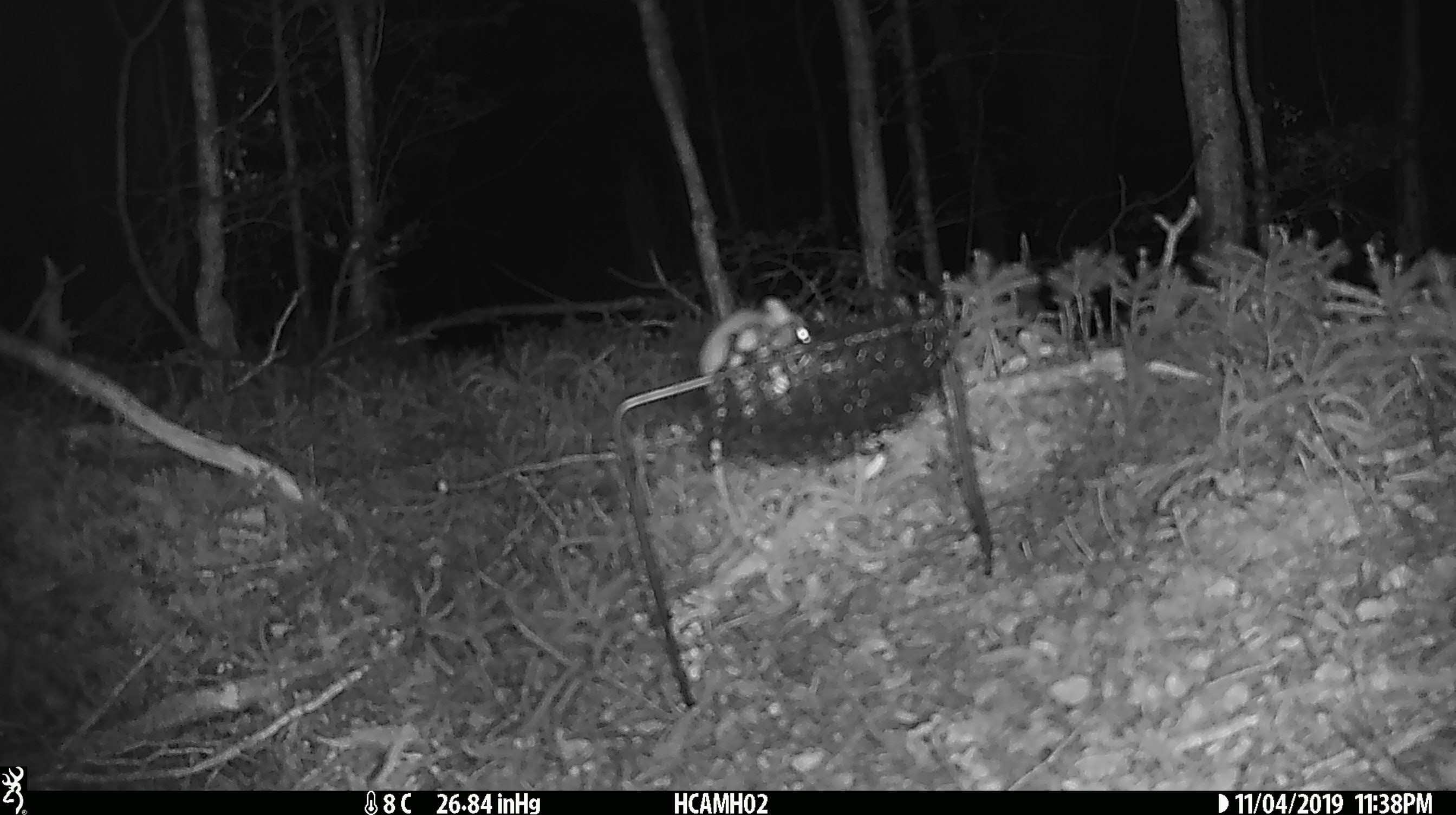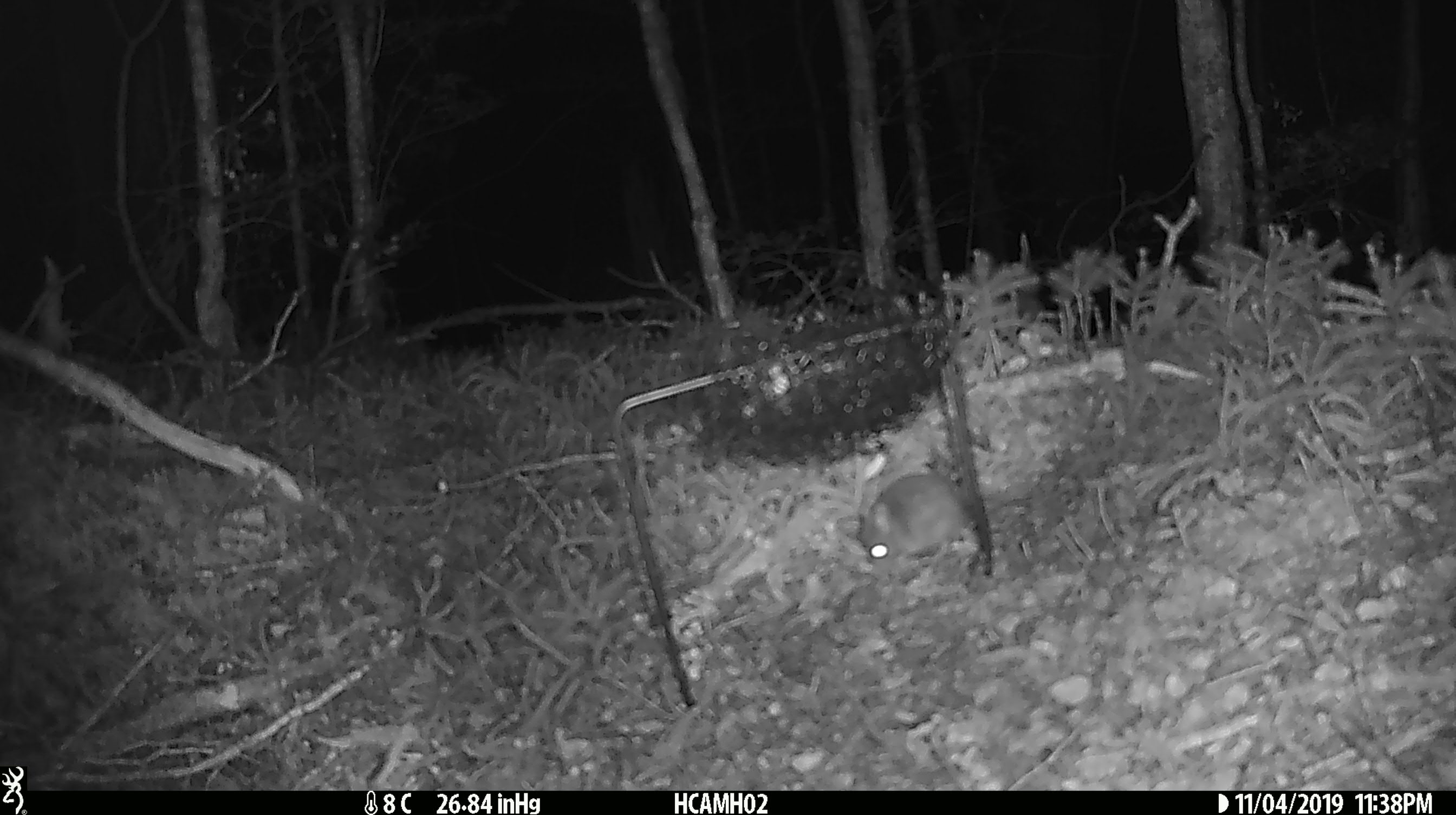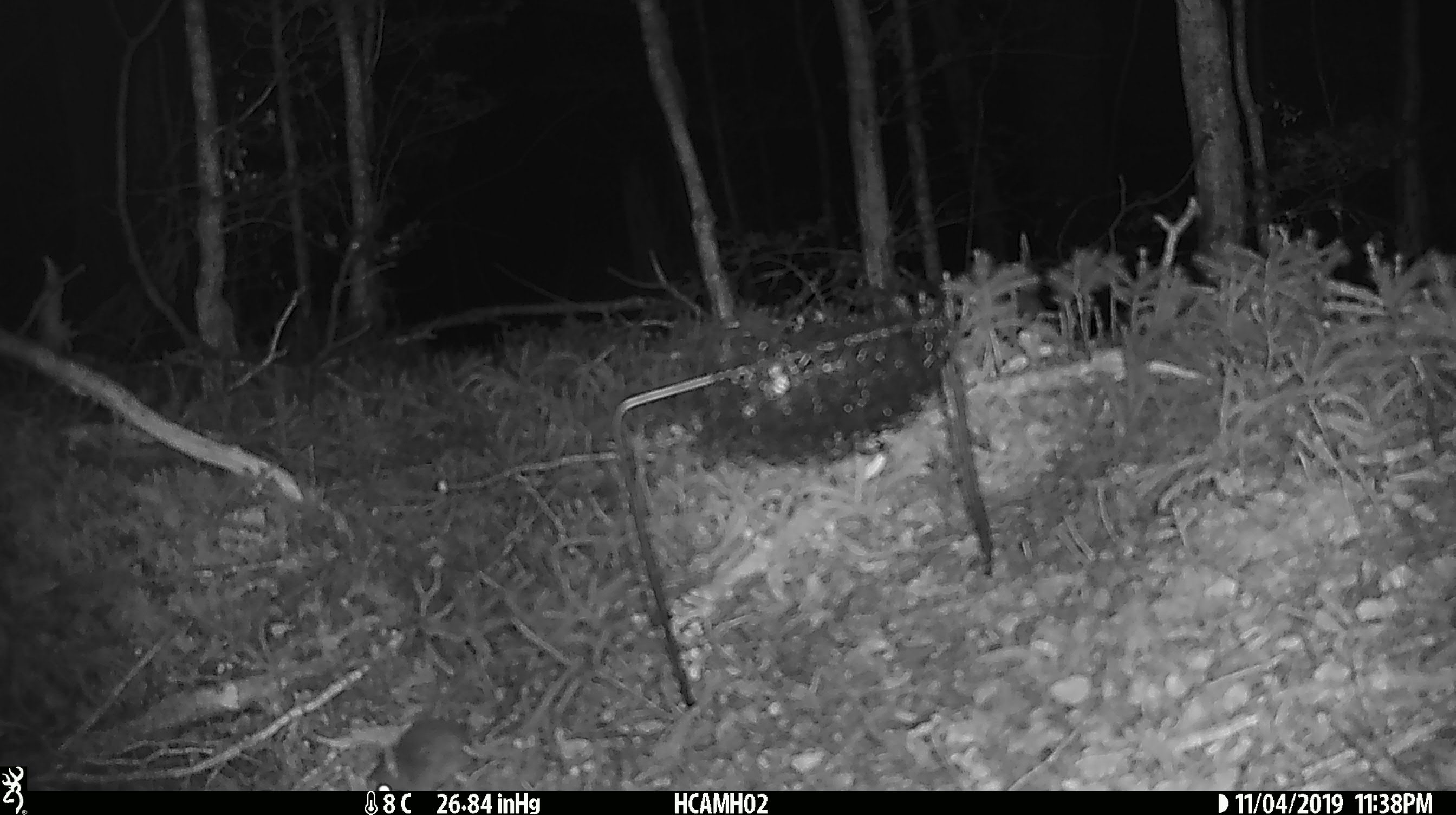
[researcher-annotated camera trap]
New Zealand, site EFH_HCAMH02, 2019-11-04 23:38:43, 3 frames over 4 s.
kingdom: Animalia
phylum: Chordata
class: Mammalia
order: Rodentia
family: Muridae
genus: Mus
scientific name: Mus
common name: mouse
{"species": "mouse (Mus)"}